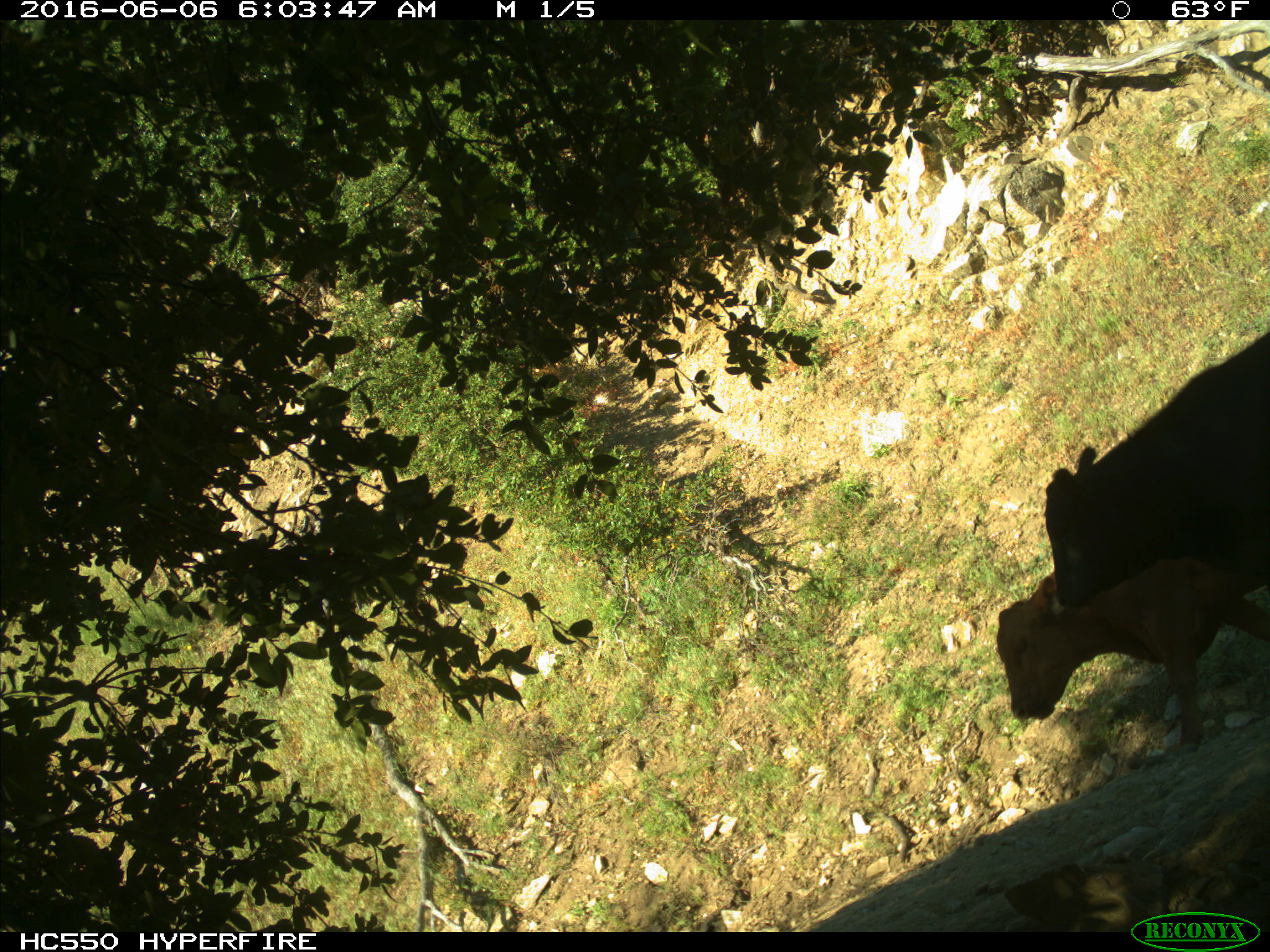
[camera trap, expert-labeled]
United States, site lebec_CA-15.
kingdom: Animalia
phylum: Chordata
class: Mammalia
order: Artiodactyla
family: Bovidae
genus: Bos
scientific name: Bos taurus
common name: domestic cow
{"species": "Bos taurus (domestic cow)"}